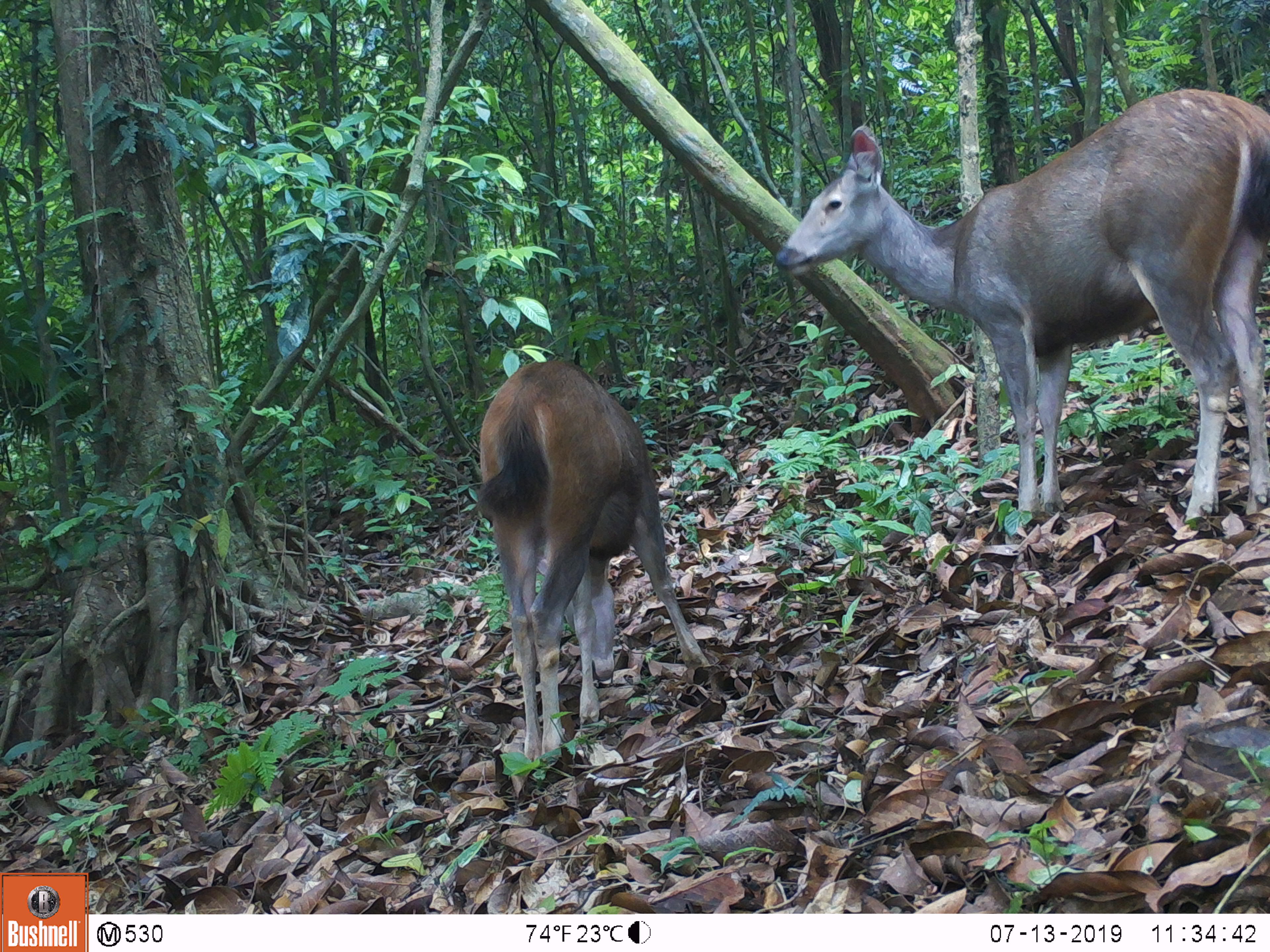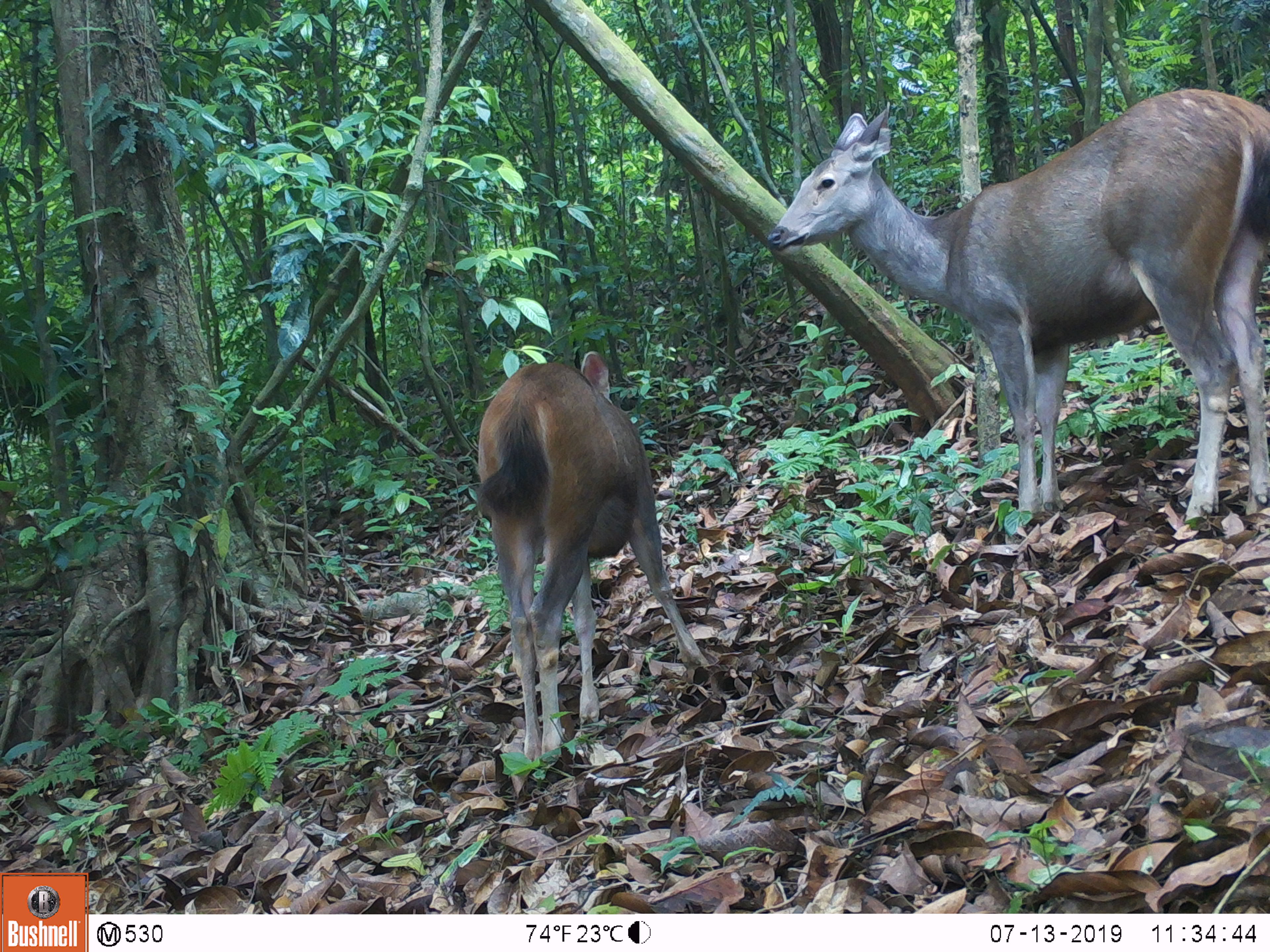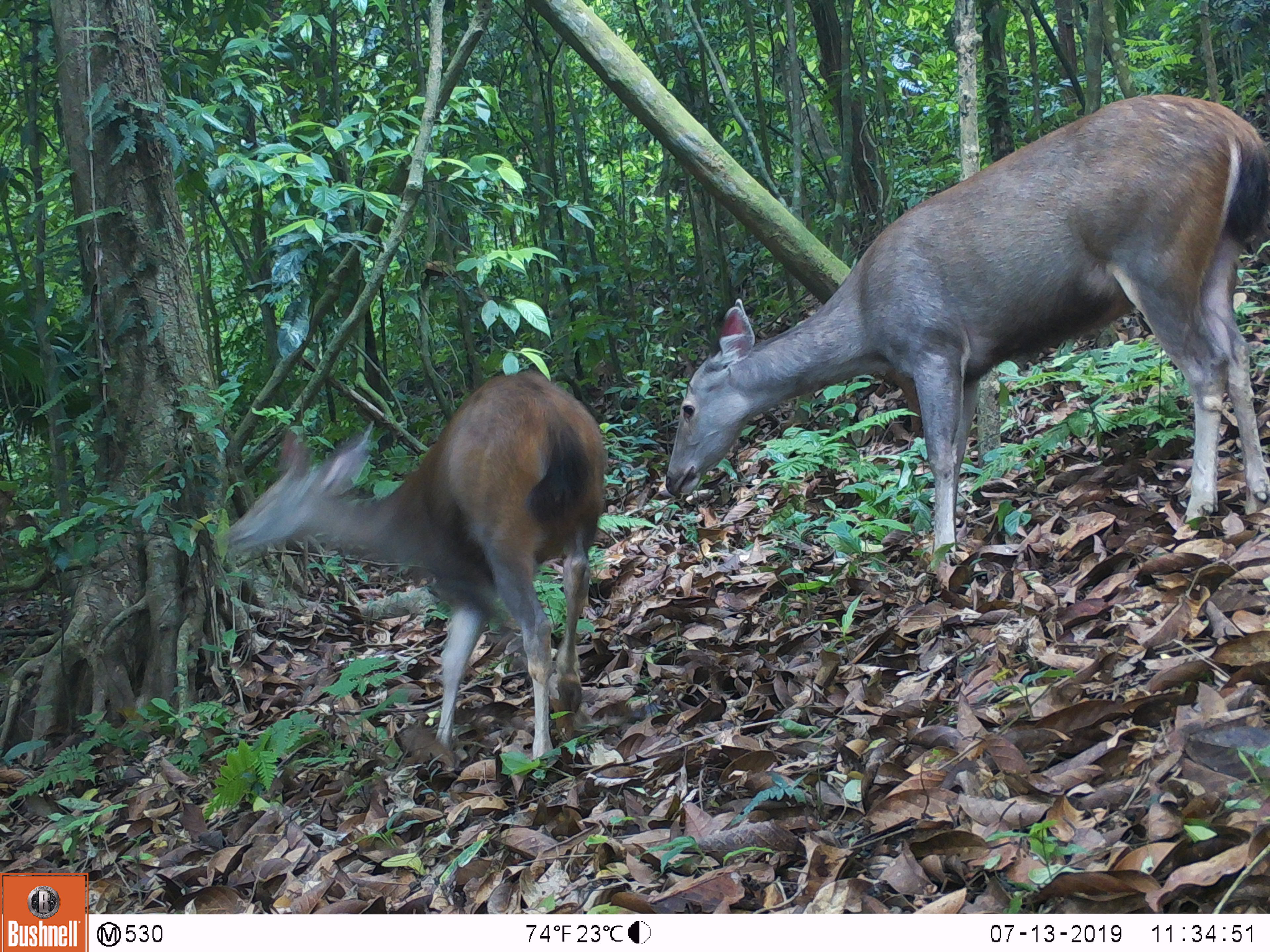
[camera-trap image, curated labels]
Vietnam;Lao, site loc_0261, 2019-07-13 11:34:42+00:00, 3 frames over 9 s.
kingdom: Animalia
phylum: Chordata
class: Mammalia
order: Artiodactyla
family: Cervidae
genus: Rusa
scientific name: Rusa unicolor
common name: sambar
Sambar (Rusa unicolor). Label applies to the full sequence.